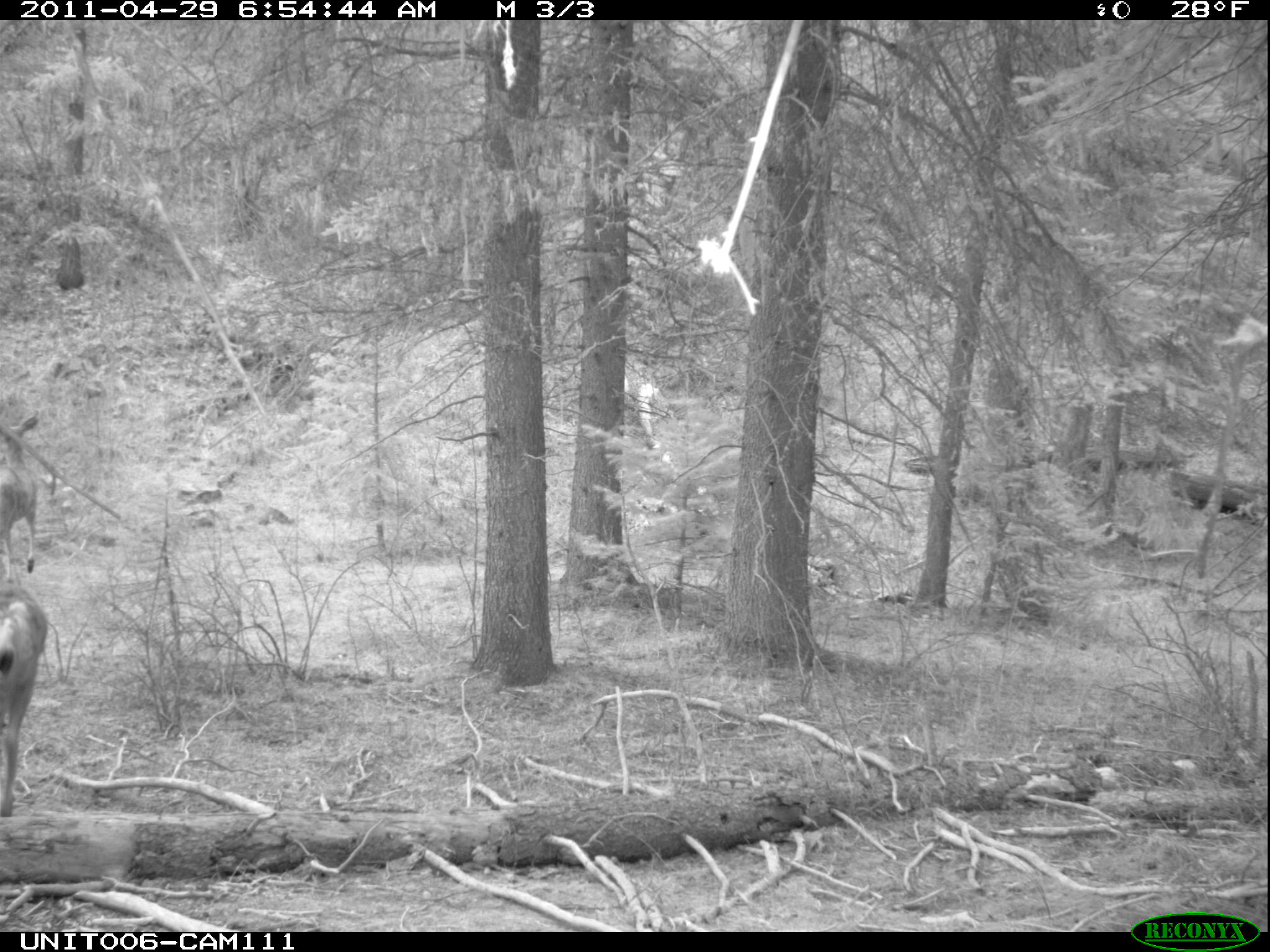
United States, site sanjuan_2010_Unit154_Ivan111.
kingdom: Animalia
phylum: Chordata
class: Mammalia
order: Artiodactyla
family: Cervidae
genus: Odocoileus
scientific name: Odocoileus hemionus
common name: mule deer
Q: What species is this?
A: Odocoileus hemionus (mule deer).